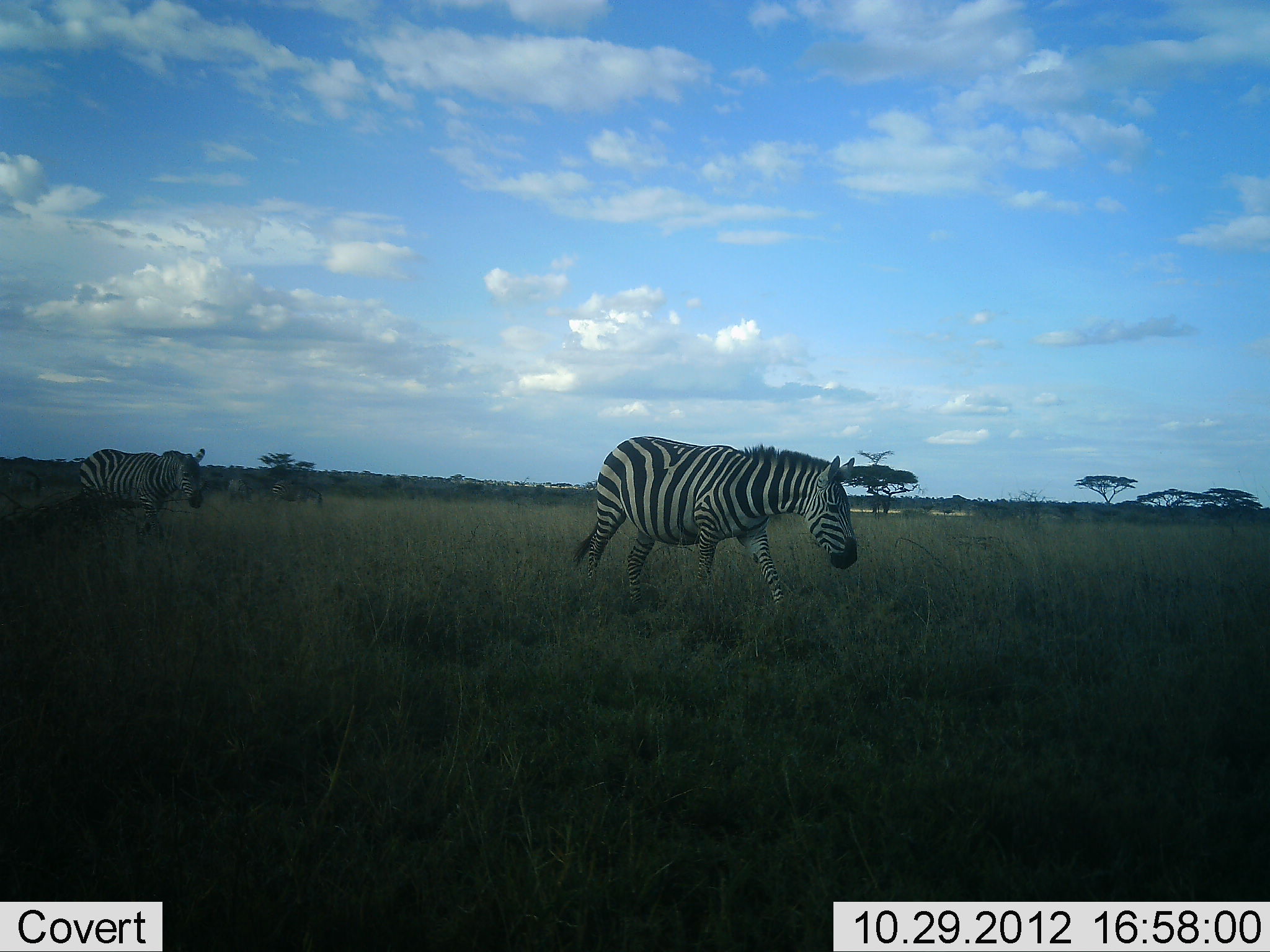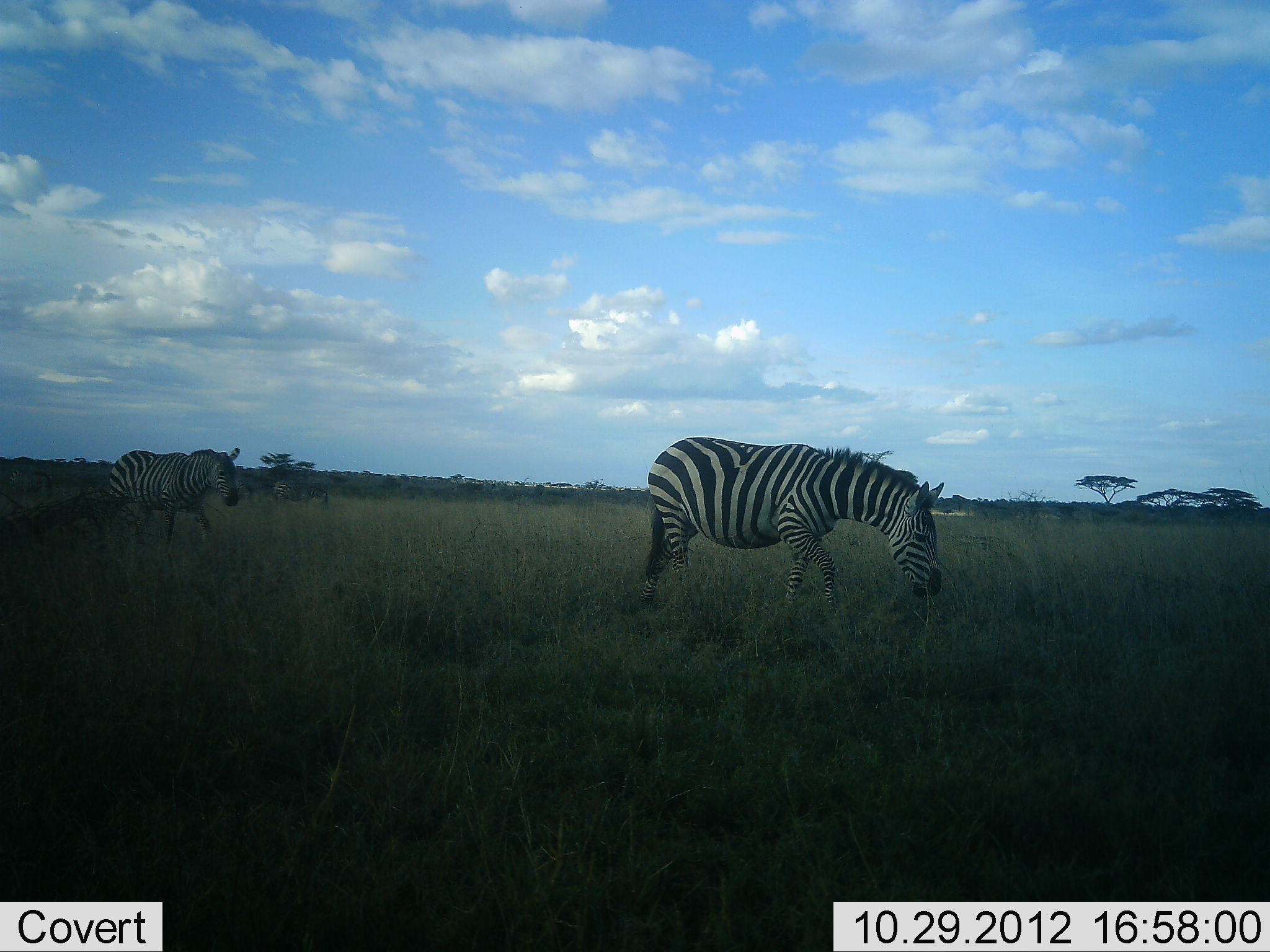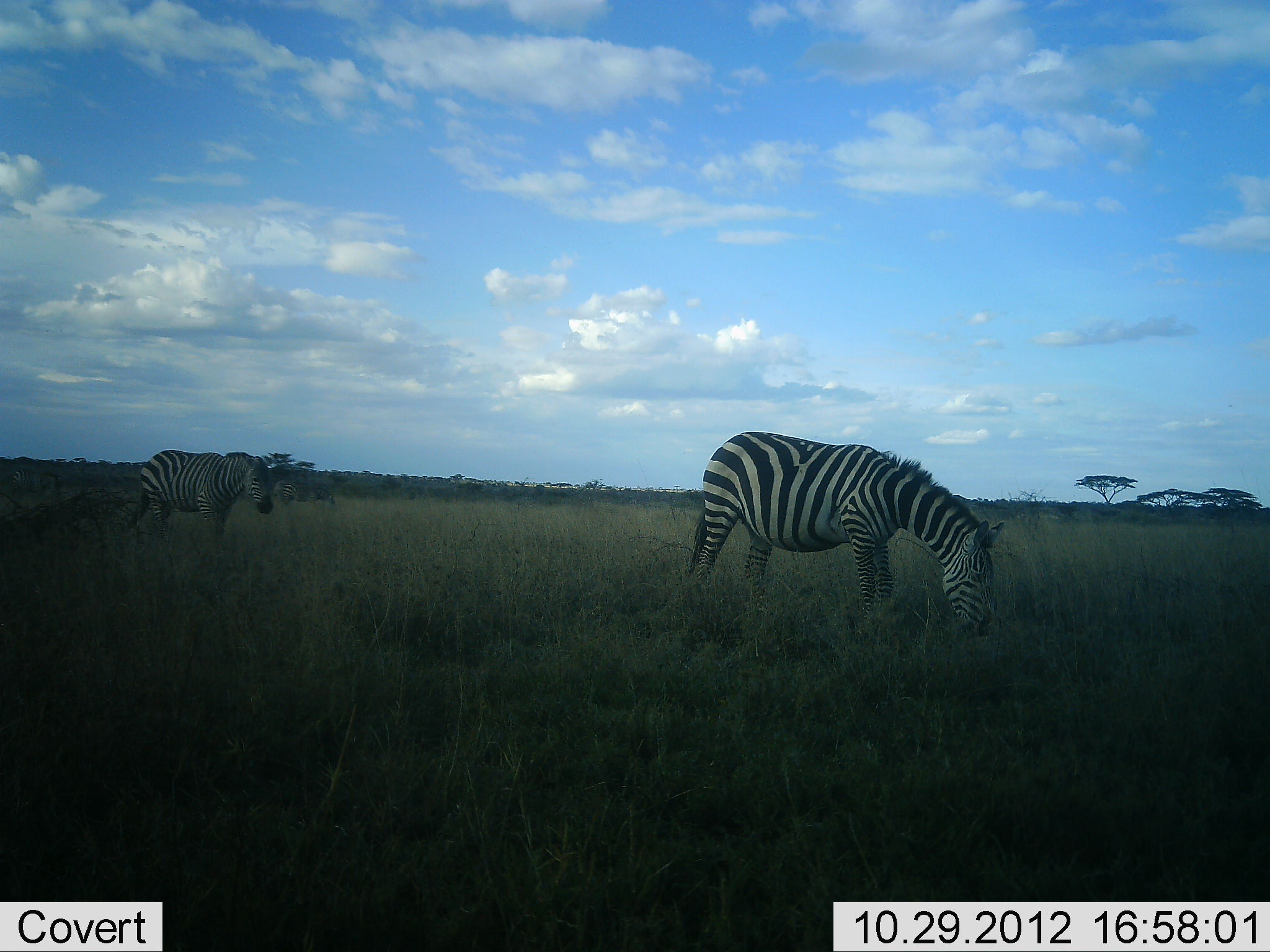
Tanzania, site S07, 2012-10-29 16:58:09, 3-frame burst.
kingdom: Animalia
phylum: Chordata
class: Mammalia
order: Perissodactyla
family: Equidae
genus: Equus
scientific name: Equus quagga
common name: plains zebra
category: zebra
Zebra (plains zebra) (Equus quagga), count 2. Behavior (volunteer vote fractions): standing 20%, resting 0%, moving 80%, interacting 0%. Young present (vote fraction): 0%. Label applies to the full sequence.